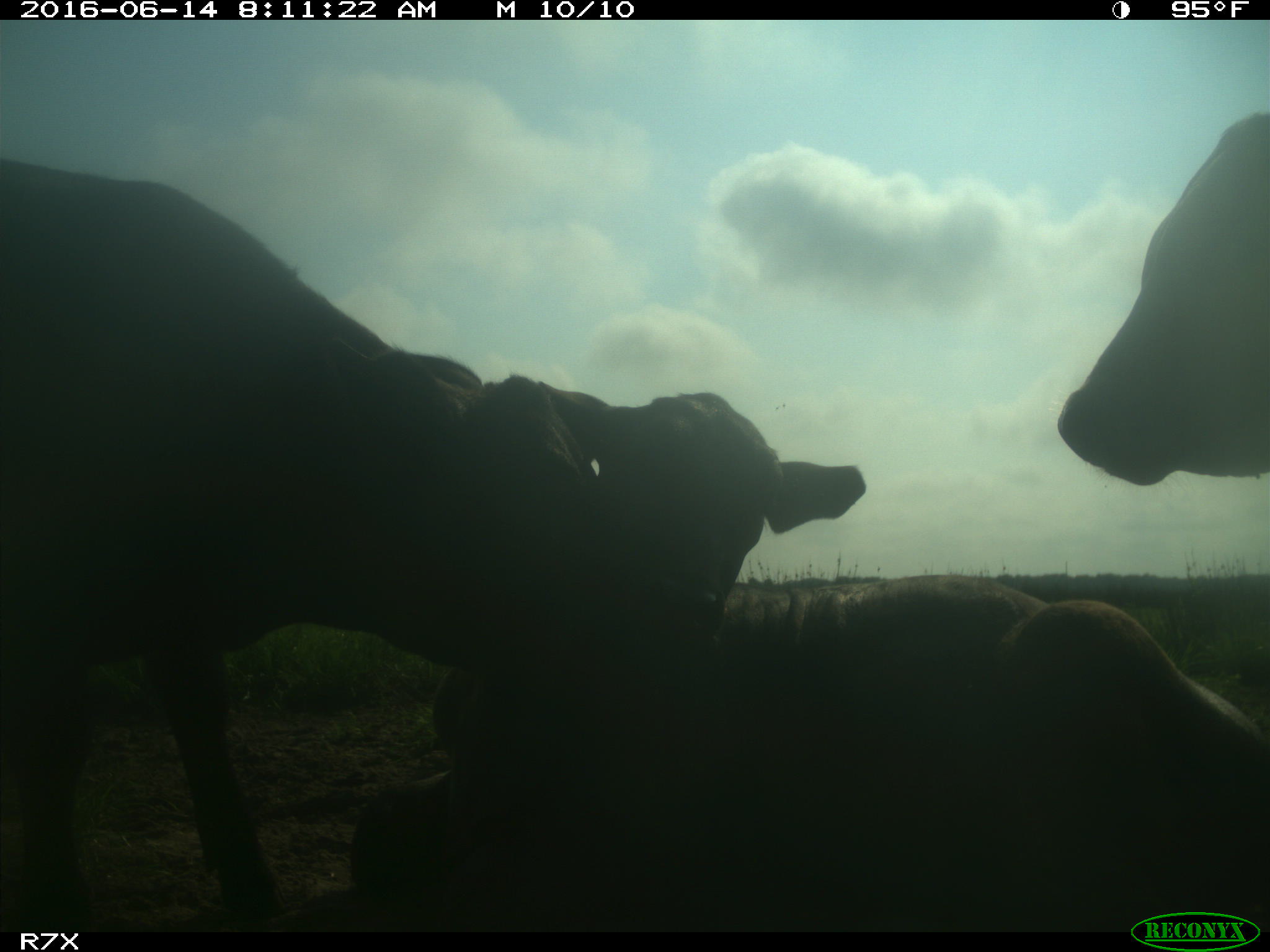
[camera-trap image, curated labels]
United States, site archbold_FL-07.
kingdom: Animalia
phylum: Chordata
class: Mammalia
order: Artiodactyla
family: Bovidae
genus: Bos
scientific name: Bos taurus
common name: domestic cow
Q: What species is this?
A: Bos taurus (domestic cow).